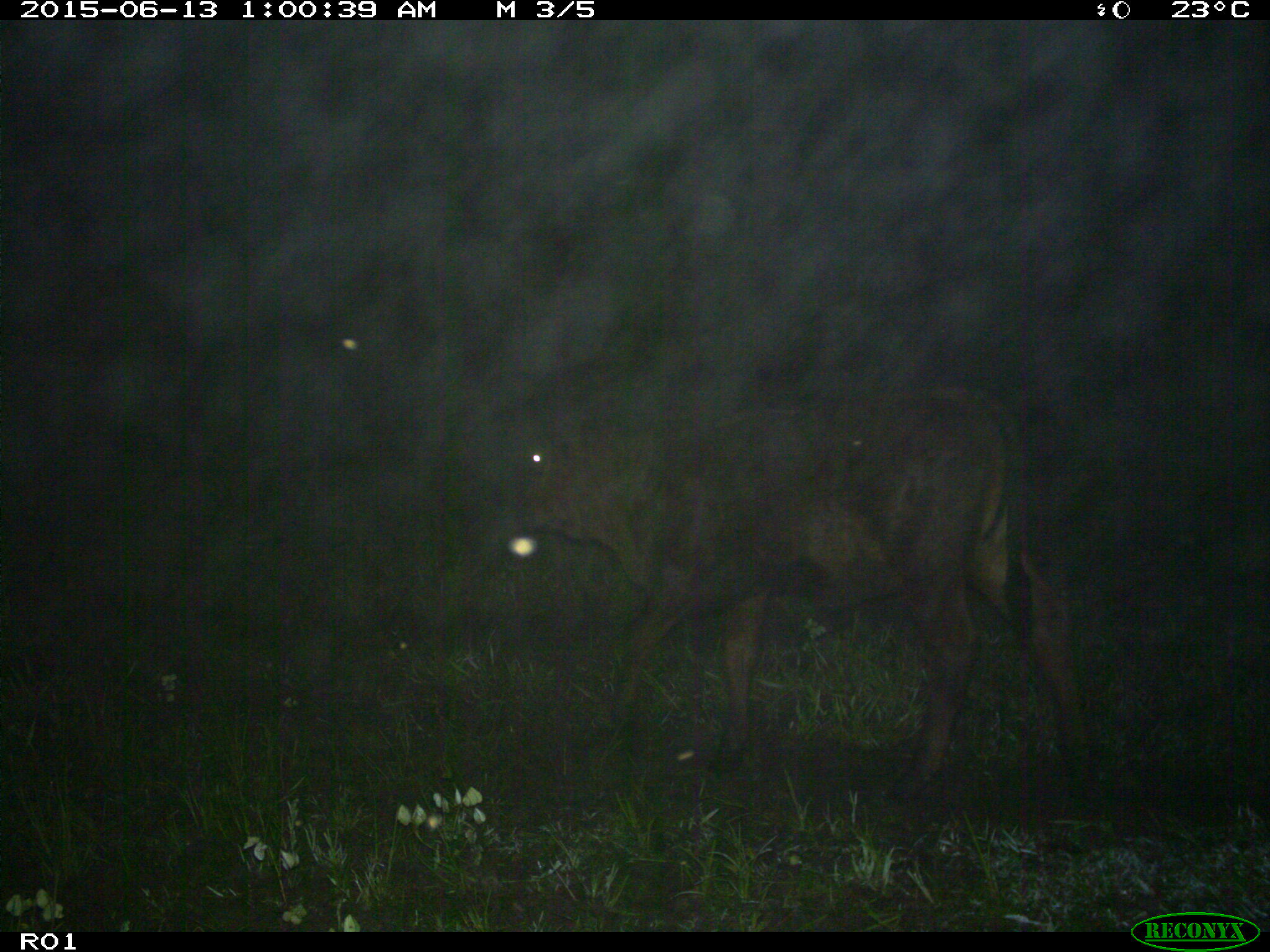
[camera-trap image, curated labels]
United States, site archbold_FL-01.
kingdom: Animalia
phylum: Chordata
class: Mammalia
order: Artiodactyla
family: Bovidae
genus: Bos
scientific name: Bos taurus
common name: domestic cow